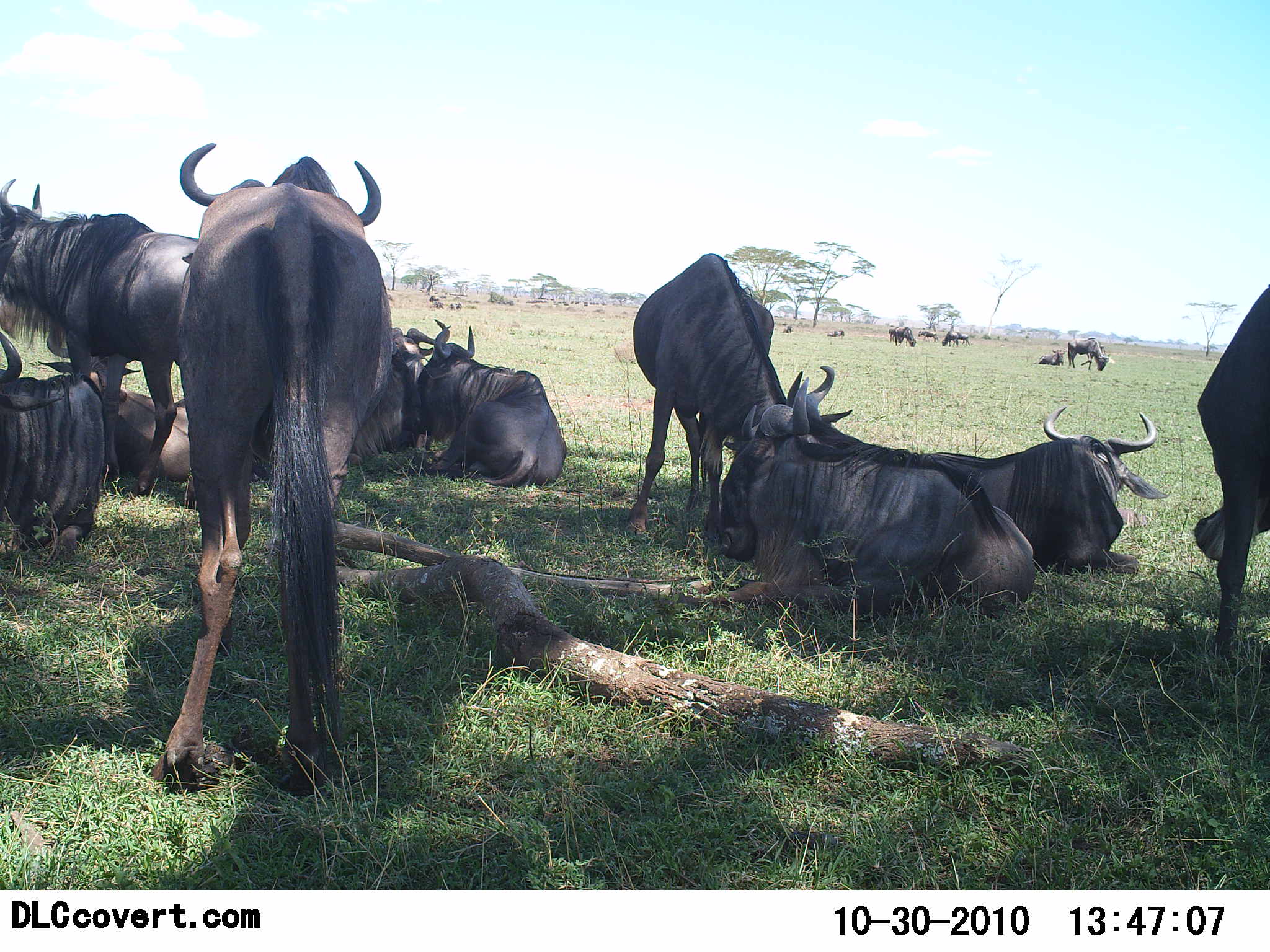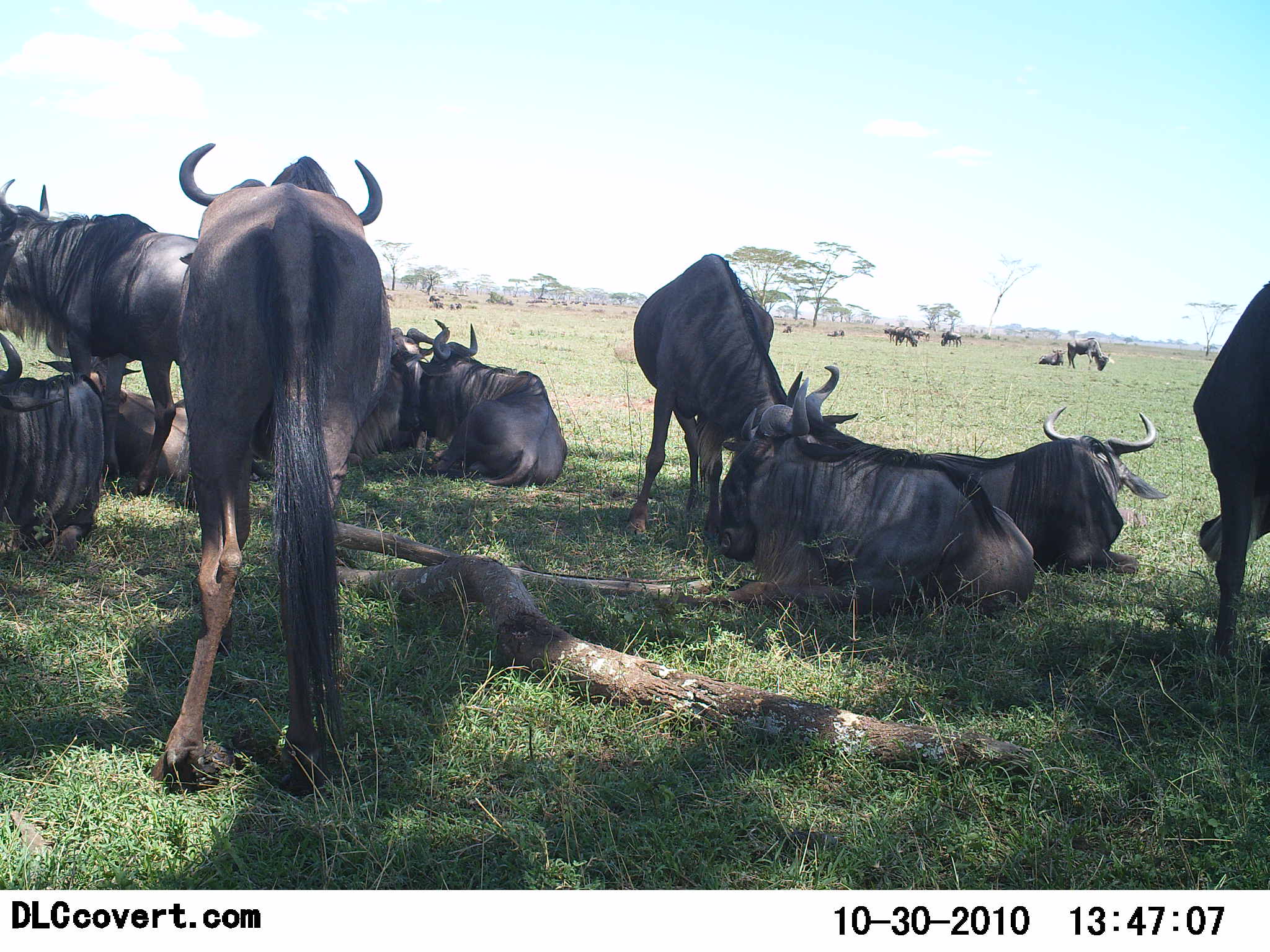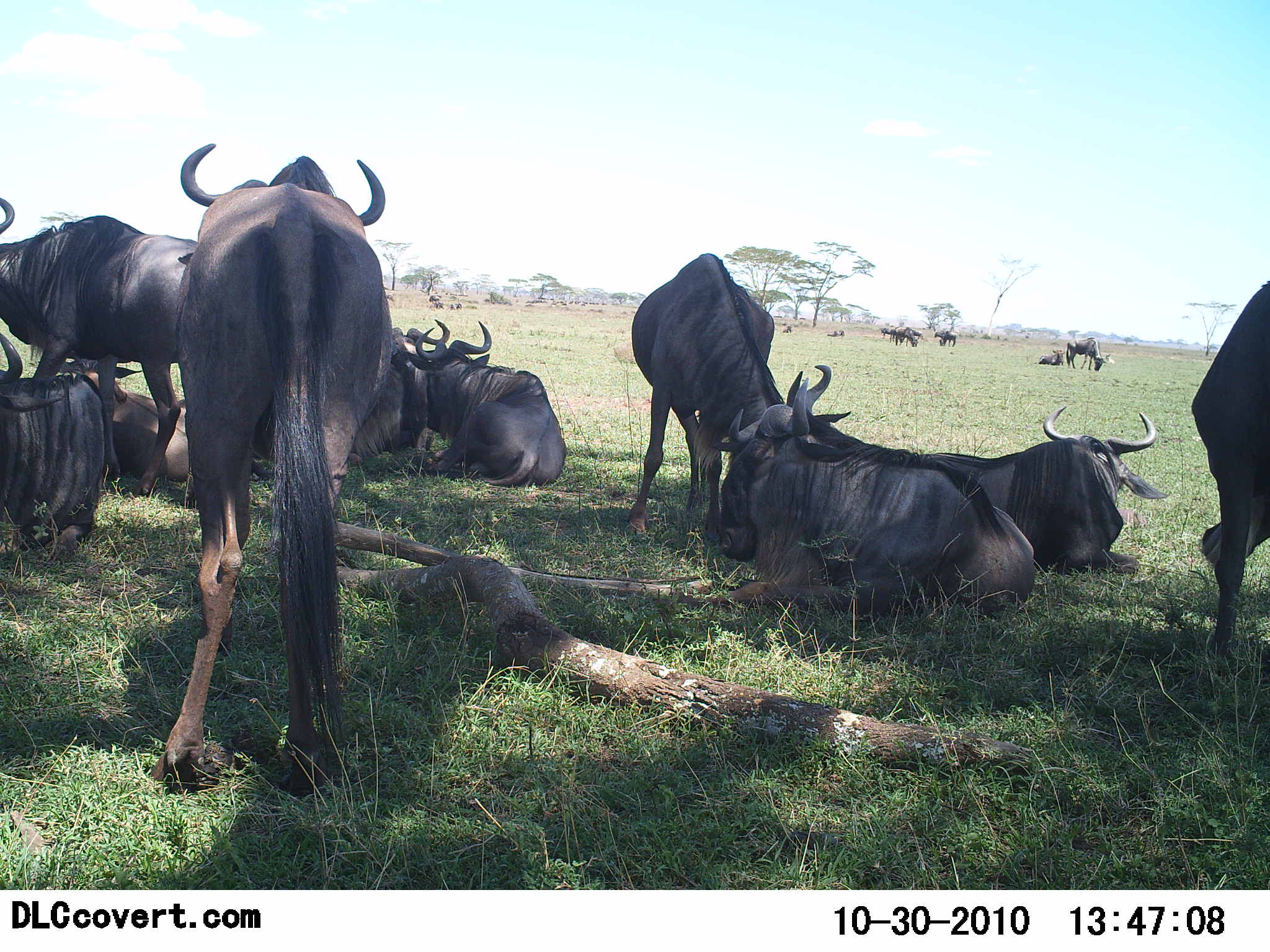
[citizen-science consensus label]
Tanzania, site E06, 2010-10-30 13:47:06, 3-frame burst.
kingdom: Animalia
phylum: Chordata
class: Mammalia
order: Artiodactyla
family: Bovidae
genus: Connochaetes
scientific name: Connochaetes taurinus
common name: blue wildebeest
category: wildebeest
Wildebeest (blue wildebeest) (Connochaetes taurinus), count 11-50. Behavior (volunteer vote fractions): standing 77%, resting 100%, moving 31%, interacting 31%. Young present (vote fraction): 0%. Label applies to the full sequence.